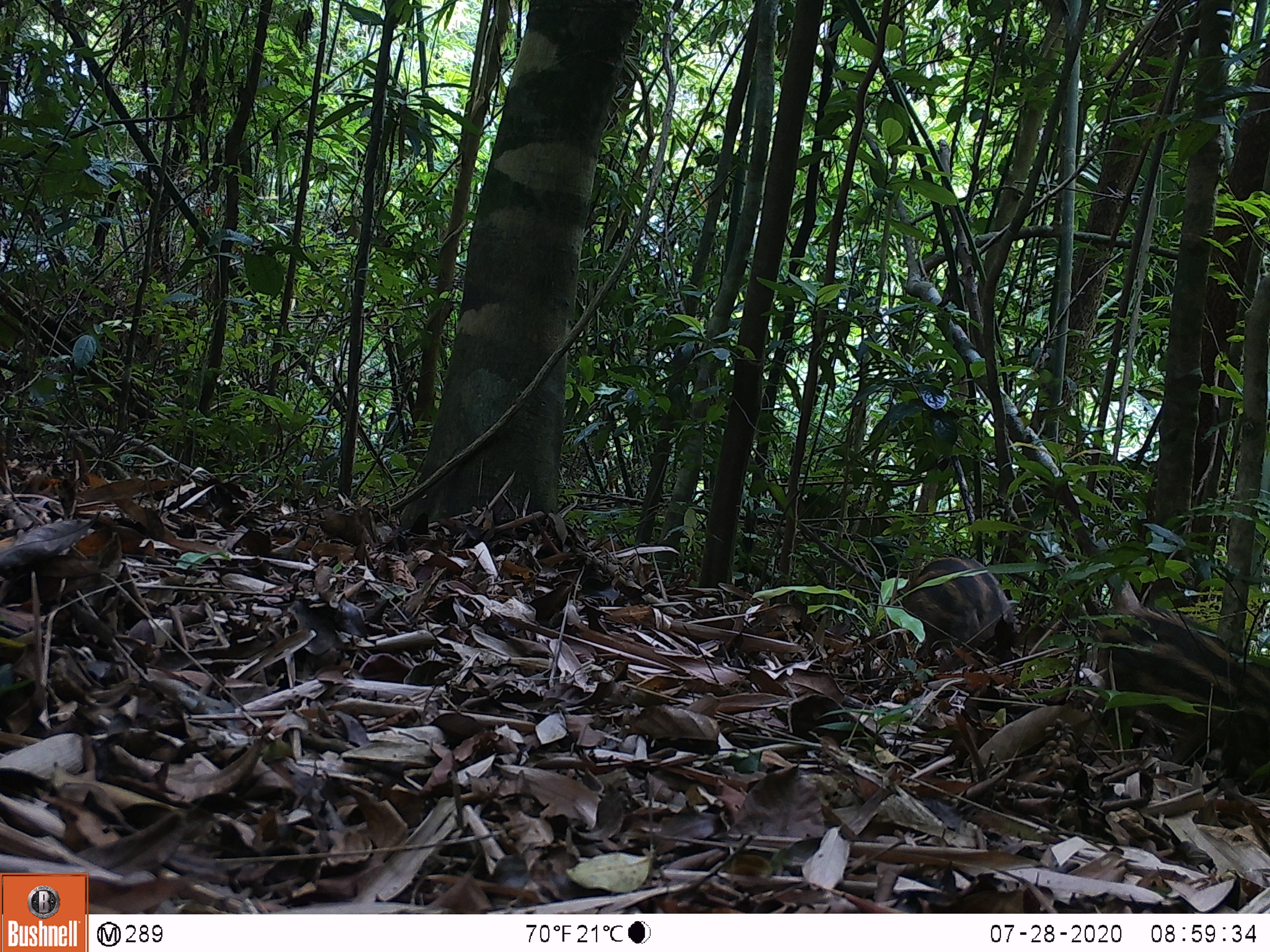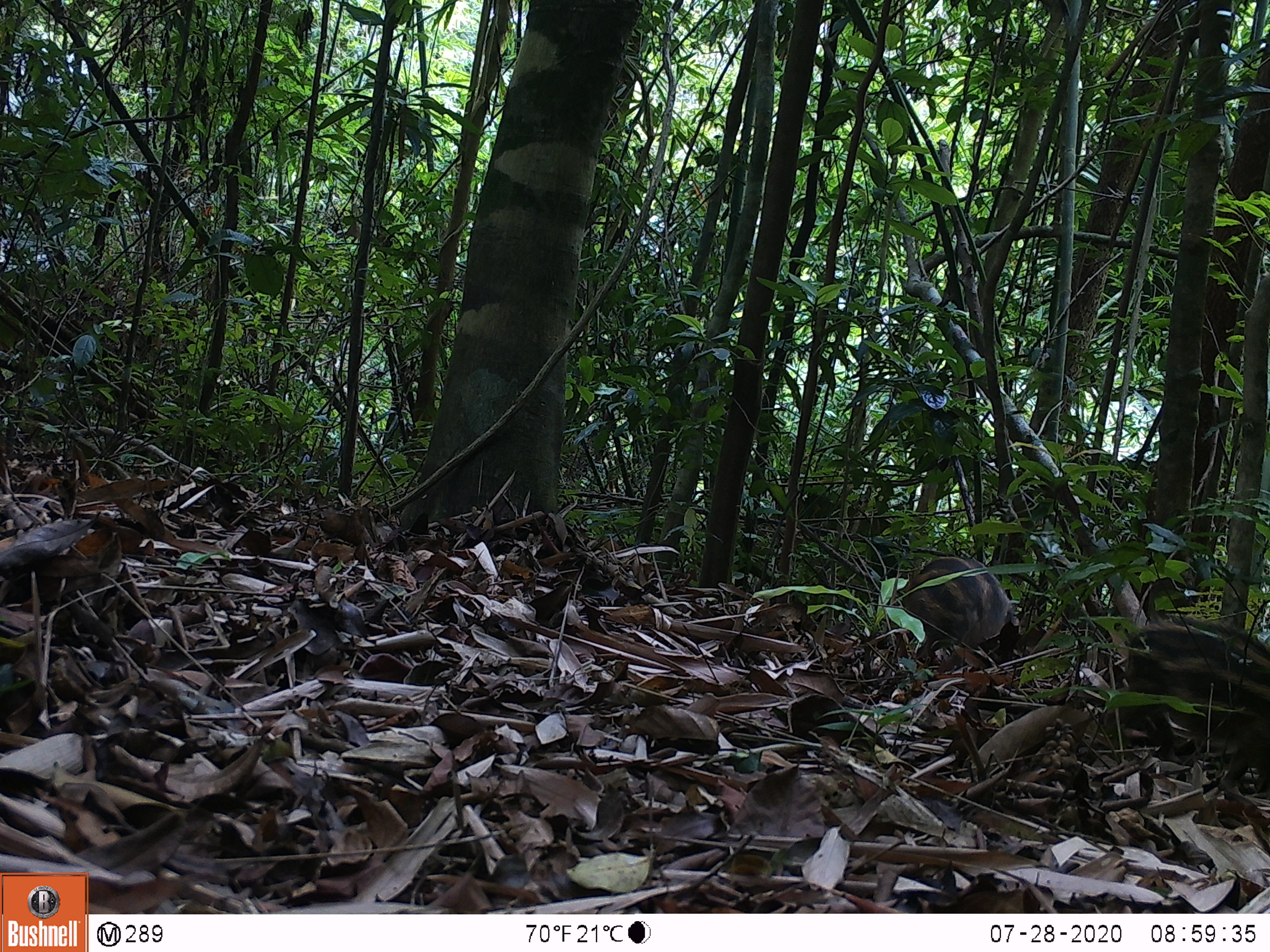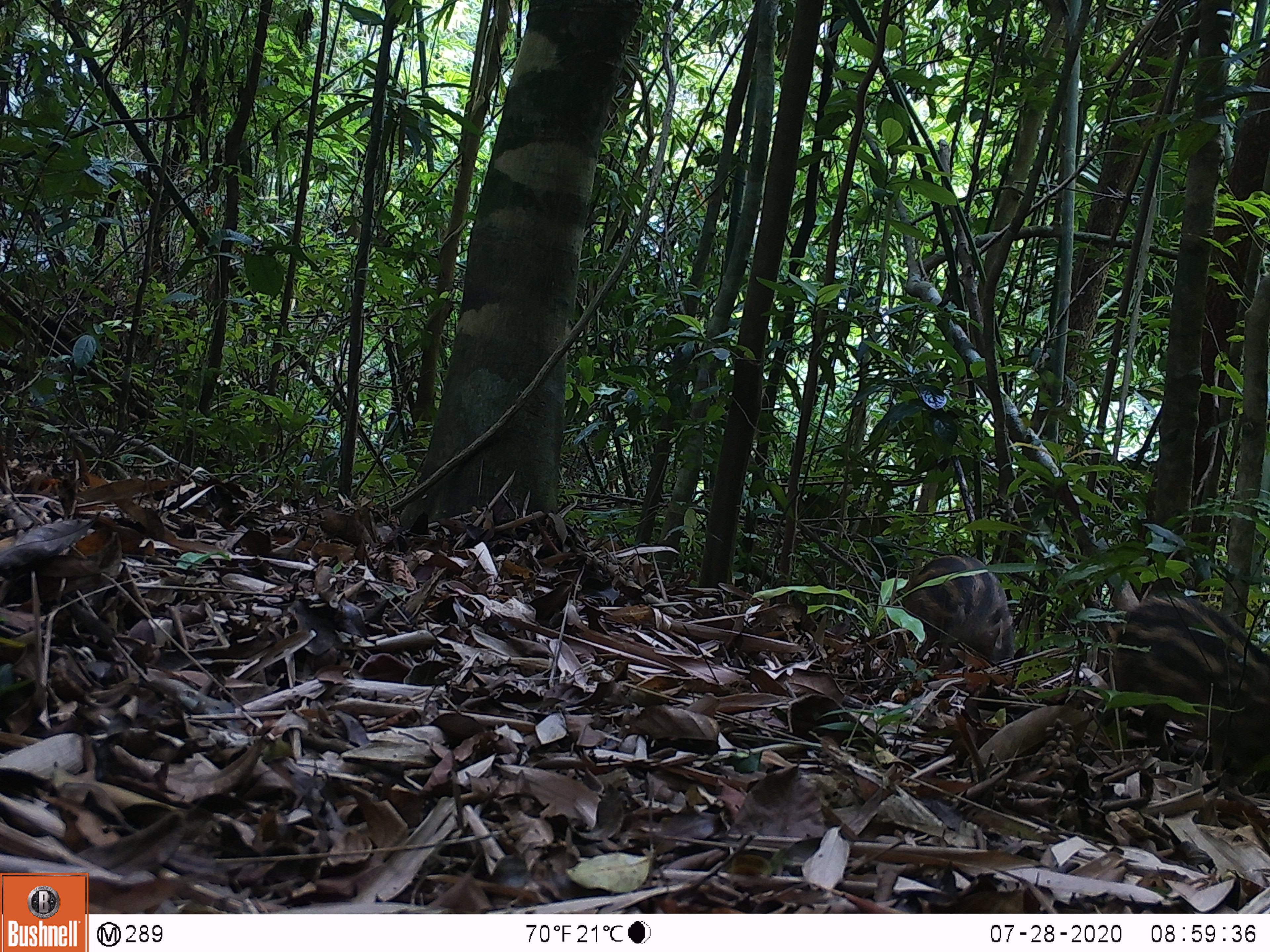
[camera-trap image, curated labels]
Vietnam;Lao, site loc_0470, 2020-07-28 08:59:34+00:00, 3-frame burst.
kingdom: Animalia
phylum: Chordata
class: Mammalia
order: Artiodactyla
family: Suidae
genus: Sus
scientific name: Sus scrofa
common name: eurasian wild pig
Eurasian wild pig (Sus scrofa). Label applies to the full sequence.